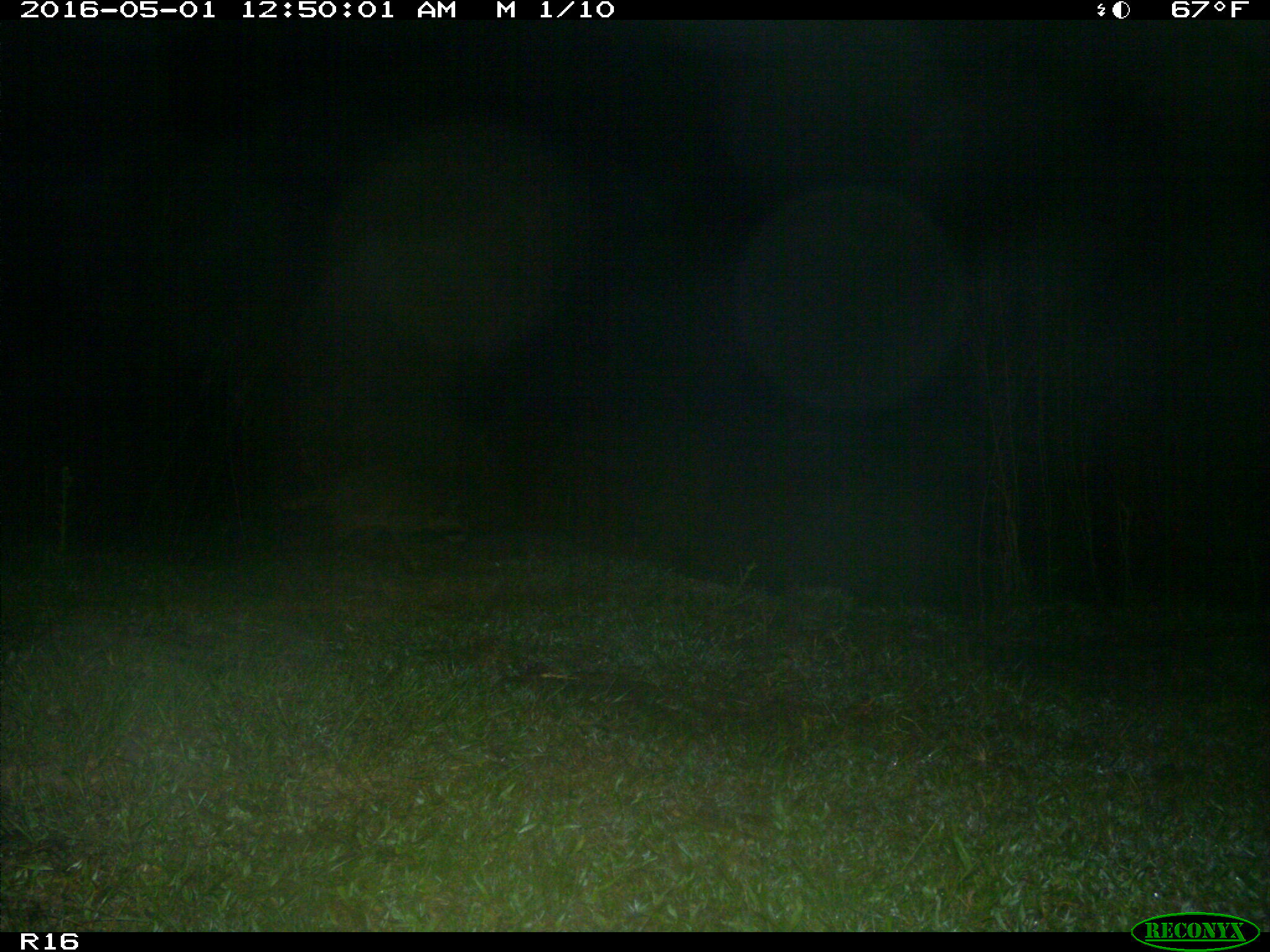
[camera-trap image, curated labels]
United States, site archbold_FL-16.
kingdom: Animalia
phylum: Chordata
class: Mammalia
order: Carnivora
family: Procyonidae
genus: Procyon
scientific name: Procyon lotor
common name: common raccoon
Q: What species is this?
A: Procyon lotor (common raccoon).